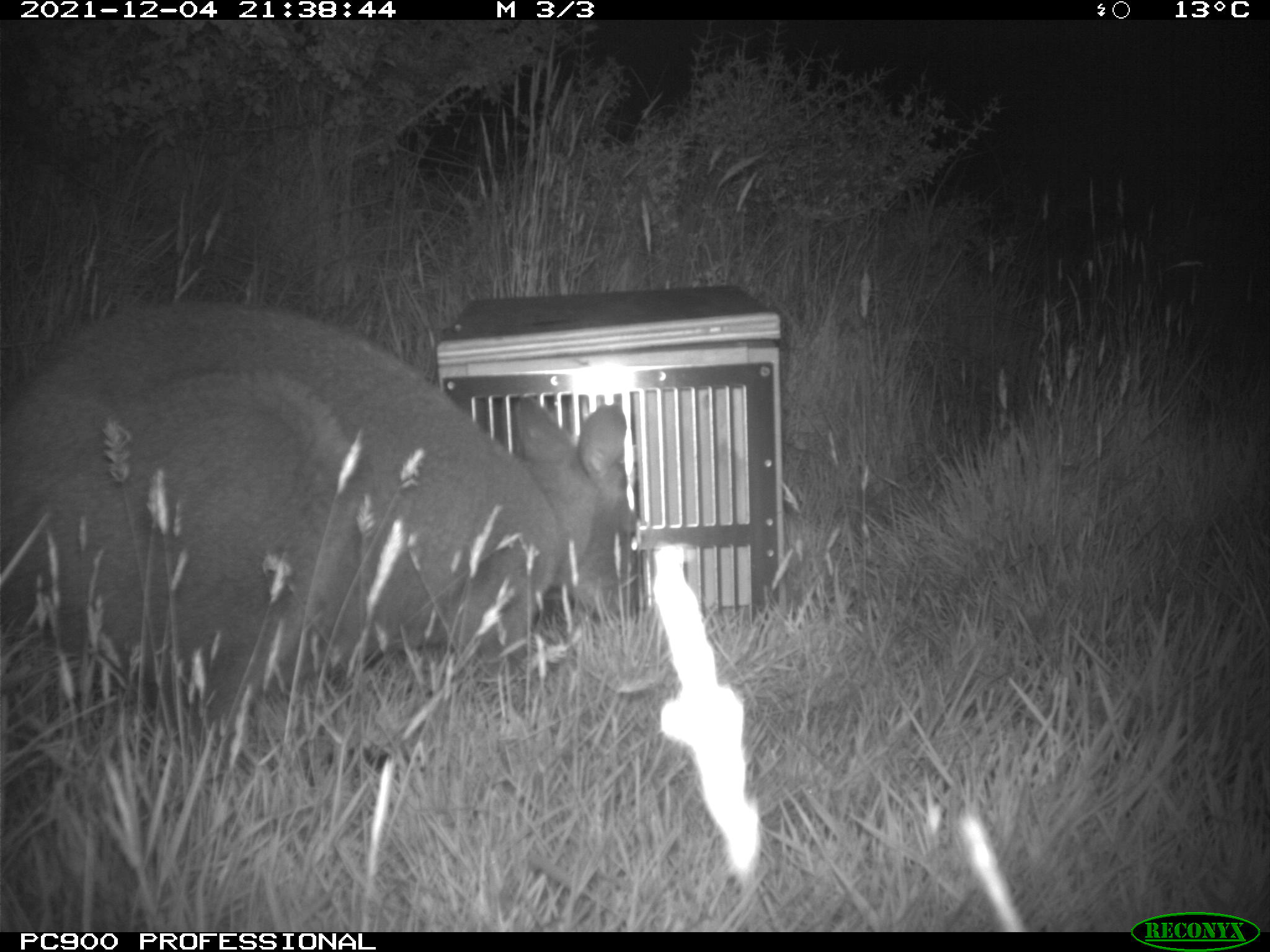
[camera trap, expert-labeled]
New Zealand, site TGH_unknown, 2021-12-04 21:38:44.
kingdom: Animalia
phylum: Chordata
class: Mammalia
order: Diprotodontia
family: Macropodidae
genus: Notamacropus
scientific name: Notamacropus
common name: wallaby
Wallaby (Notamacropus).